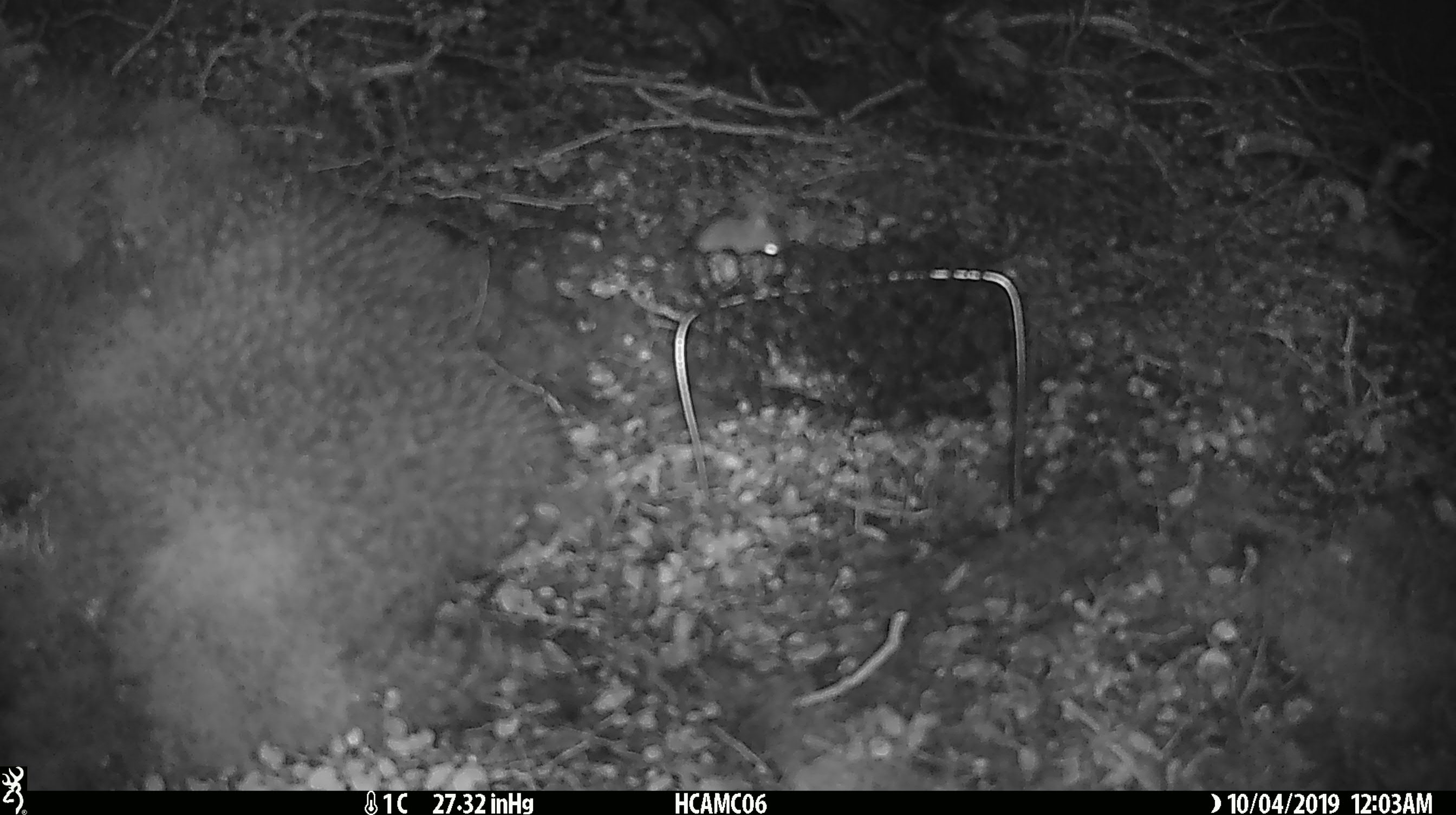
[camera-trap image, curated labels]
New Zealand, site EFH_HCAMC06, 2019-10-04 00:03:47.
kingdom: Animalia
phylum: Chordata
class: Mammalia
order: Rodentia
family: Muridae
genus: Mus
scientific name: Mus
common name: mouse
Mouse (Mus).